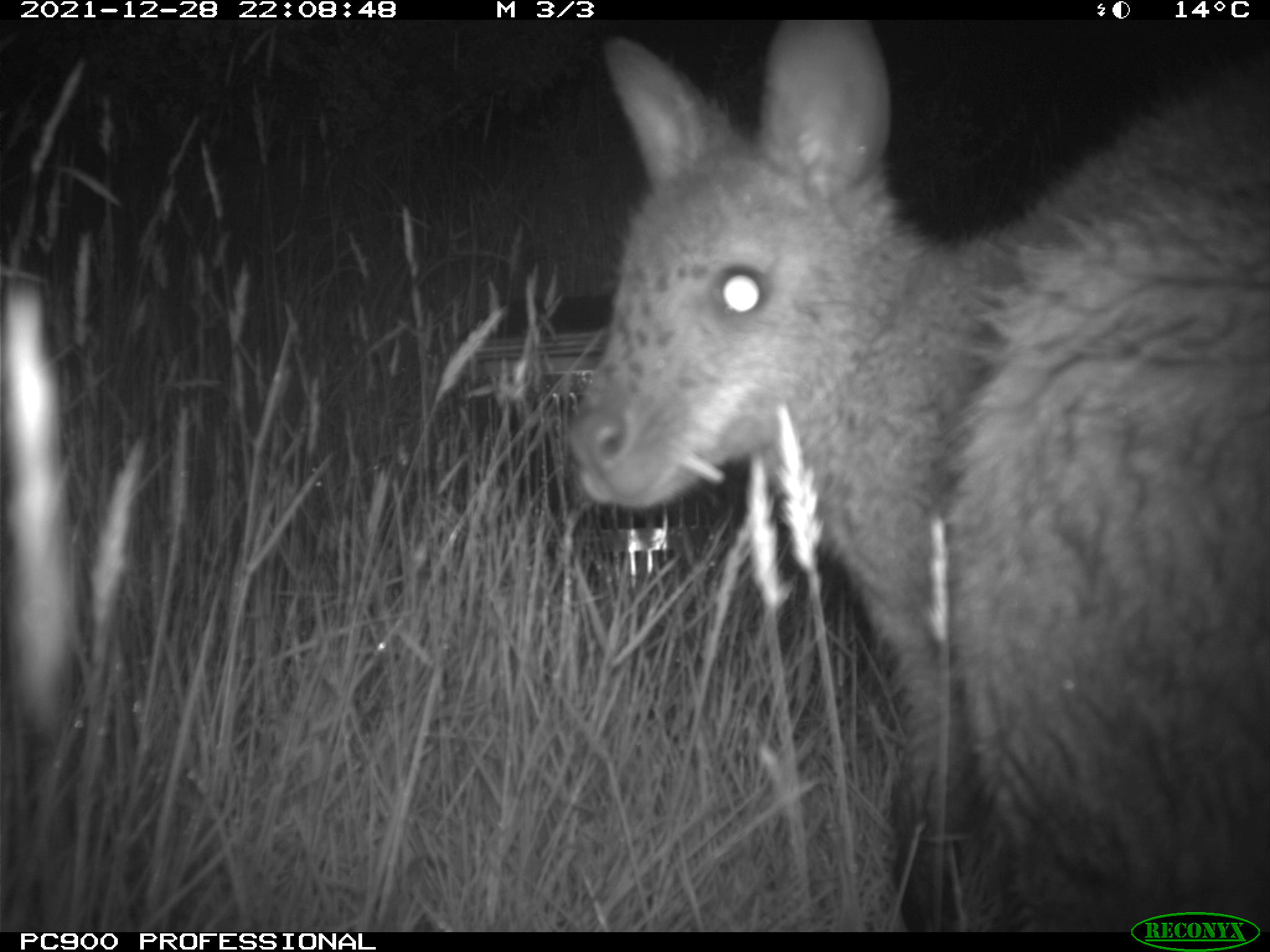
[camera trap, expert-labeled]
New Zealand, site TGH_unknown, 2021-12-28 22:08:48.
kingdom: Animalia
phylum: Chordata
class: Mammalia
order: Diprotodontia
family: Macropodidae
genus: Notamacropus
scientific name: Notamacropus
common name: wallaby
Wallaby (Notamacropus).